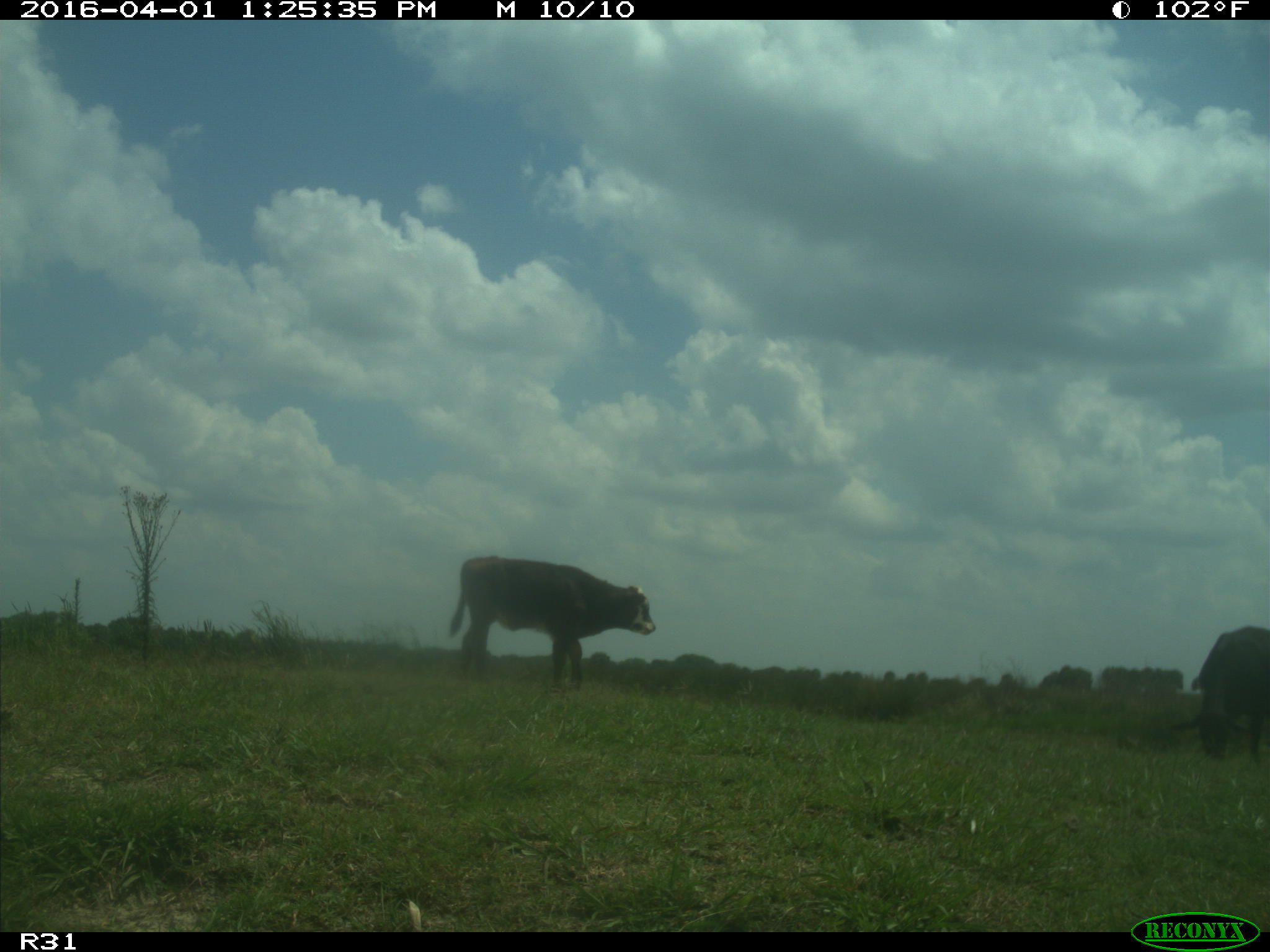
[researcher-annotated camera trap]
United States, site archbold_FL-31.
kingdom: Animalia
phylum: Chordata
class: Mammalia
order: Artiodactyla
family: Bovidae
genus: Bos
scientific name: Bos taurus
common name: domestic cow